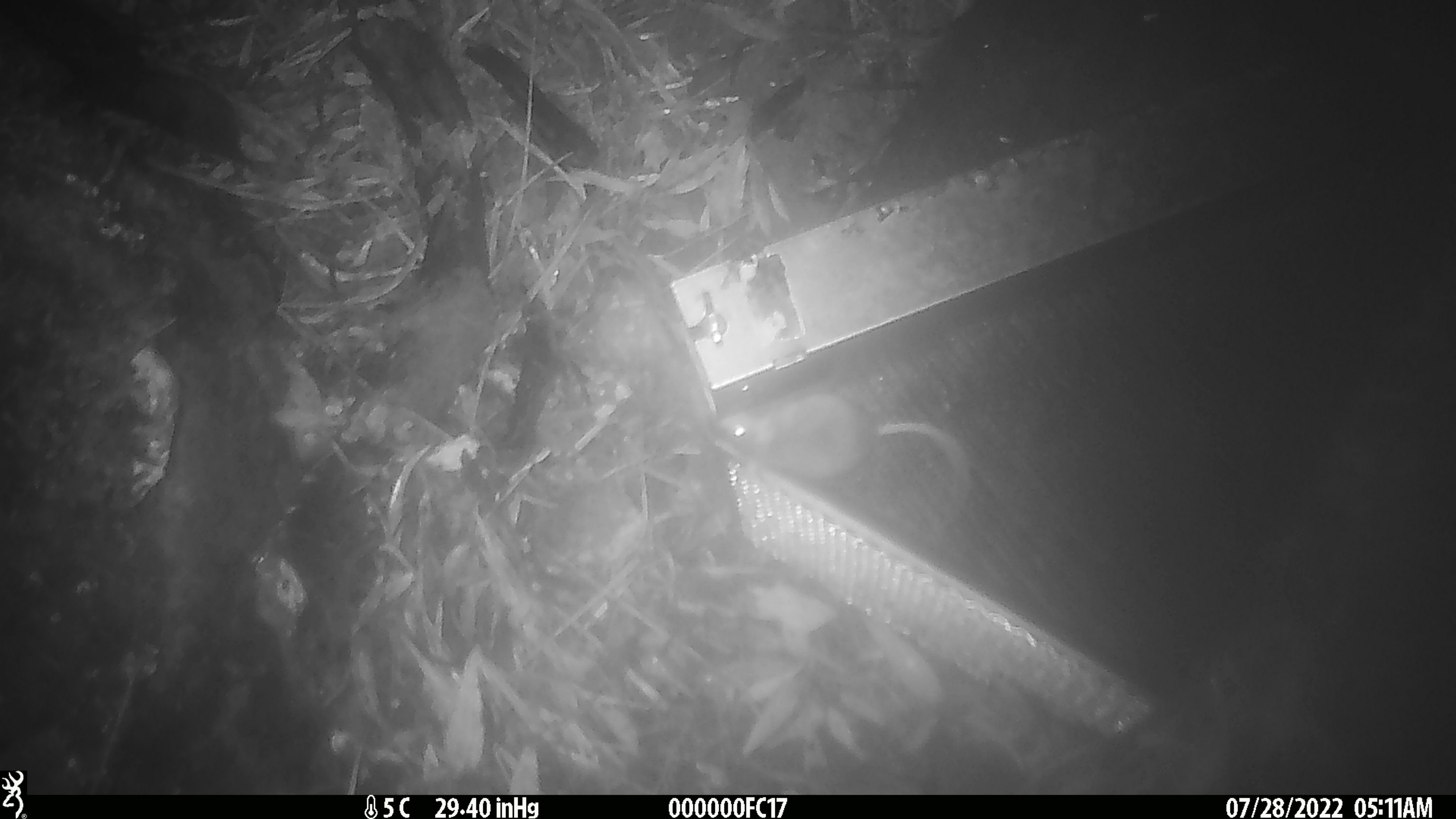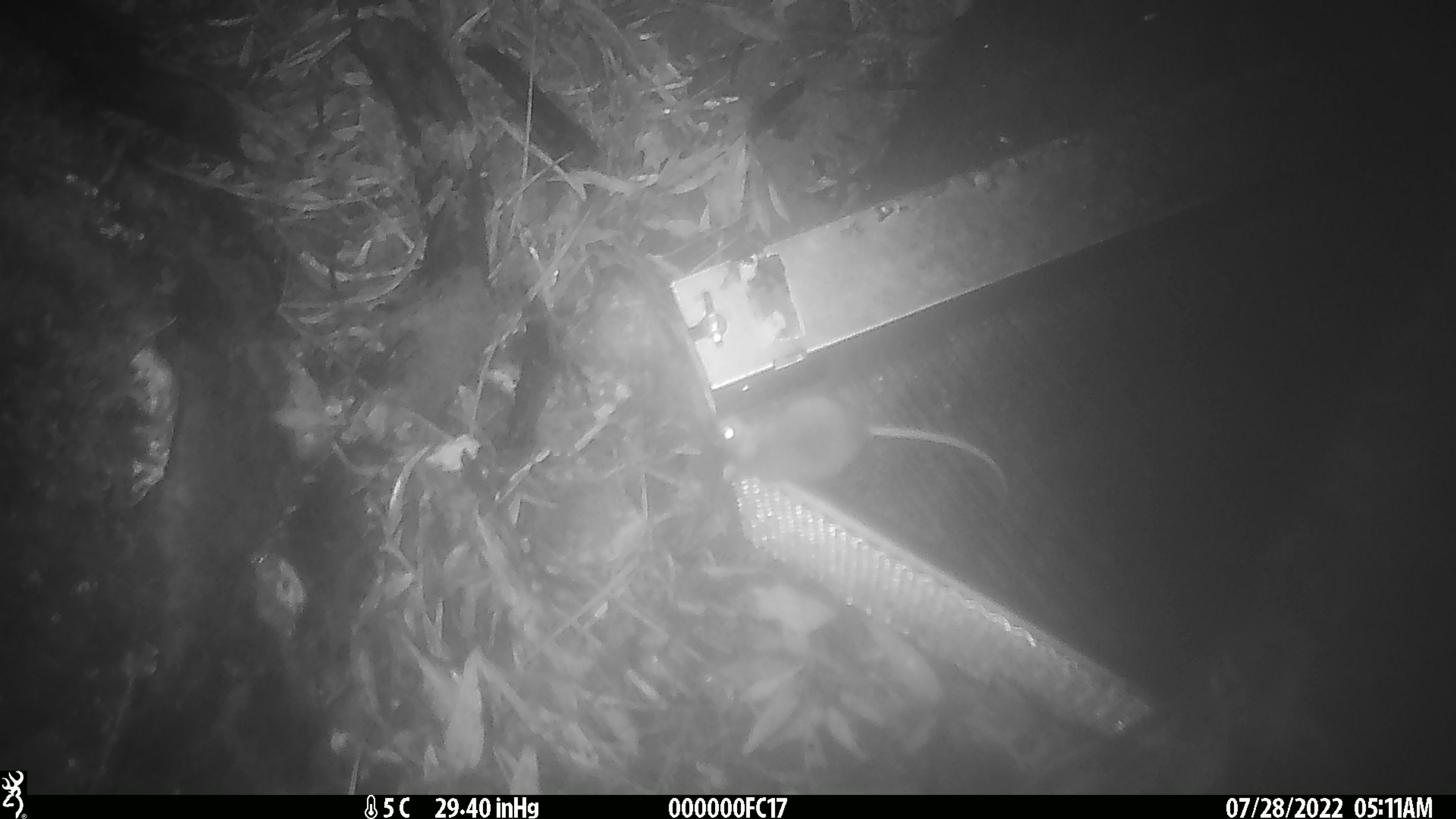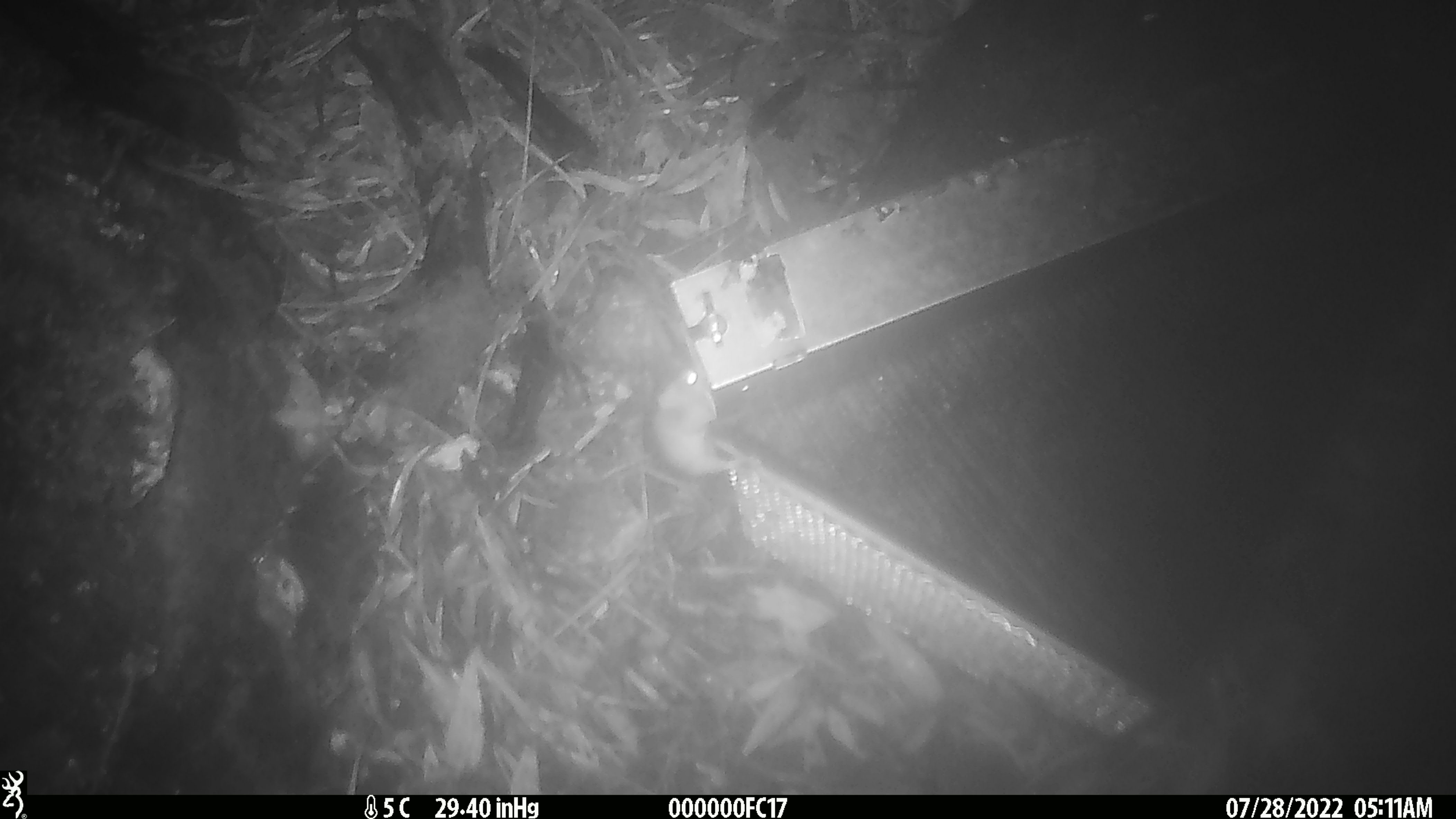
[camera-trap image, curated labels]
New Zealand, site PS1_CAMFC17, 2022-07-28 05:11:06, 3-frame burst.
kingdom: Animalia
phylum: Chordata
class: Mammalia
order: Rodentia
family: Muridae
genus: Mus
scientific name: Mus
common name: mouse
Mouse (Mus).